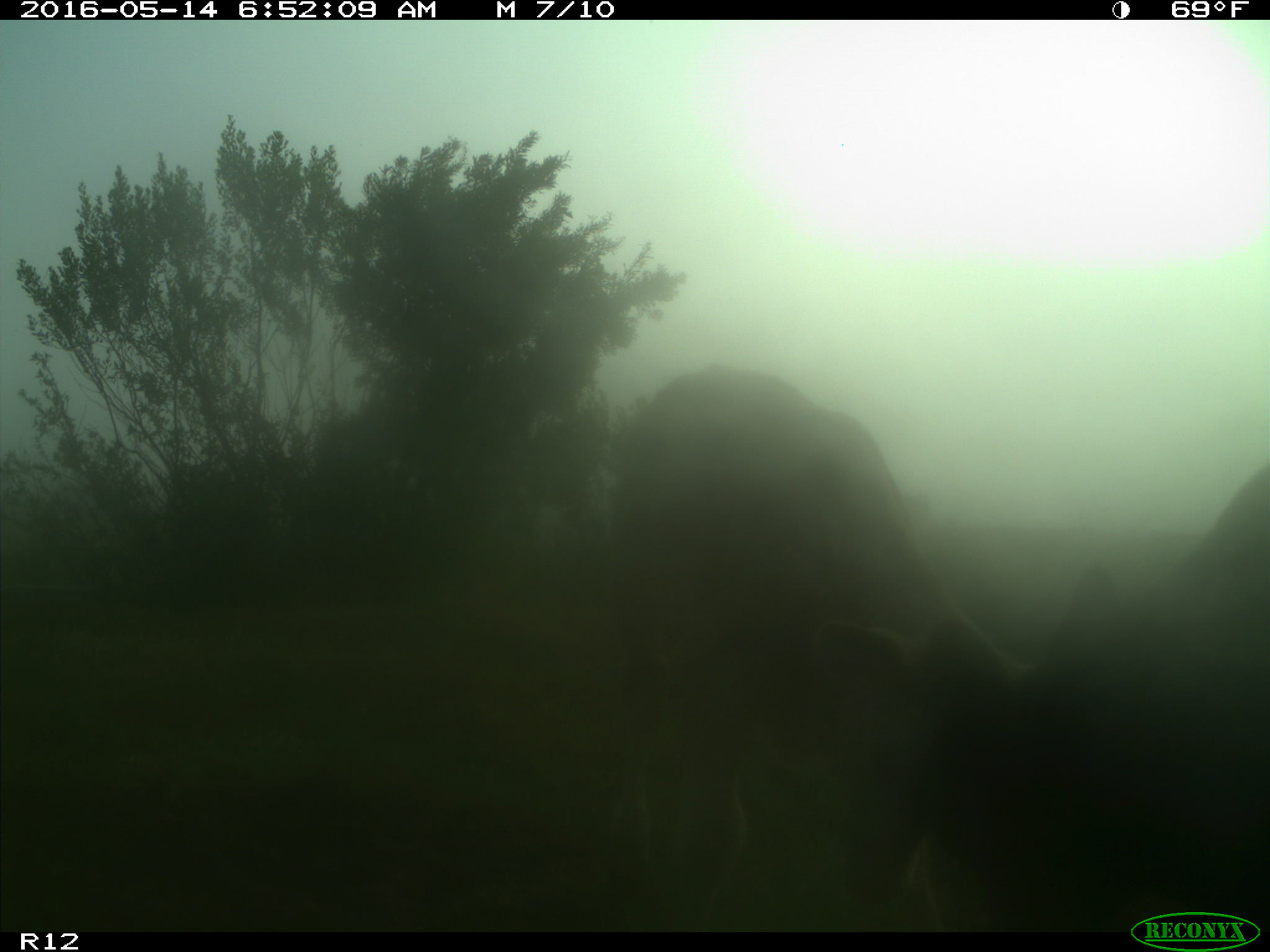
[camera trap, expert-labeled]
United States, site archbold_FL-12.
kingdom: Animalia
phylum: Chordata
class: Mammalia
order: Artiodactyla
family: Bovidae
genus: Bos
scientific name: Bos taurus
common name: domestic cow